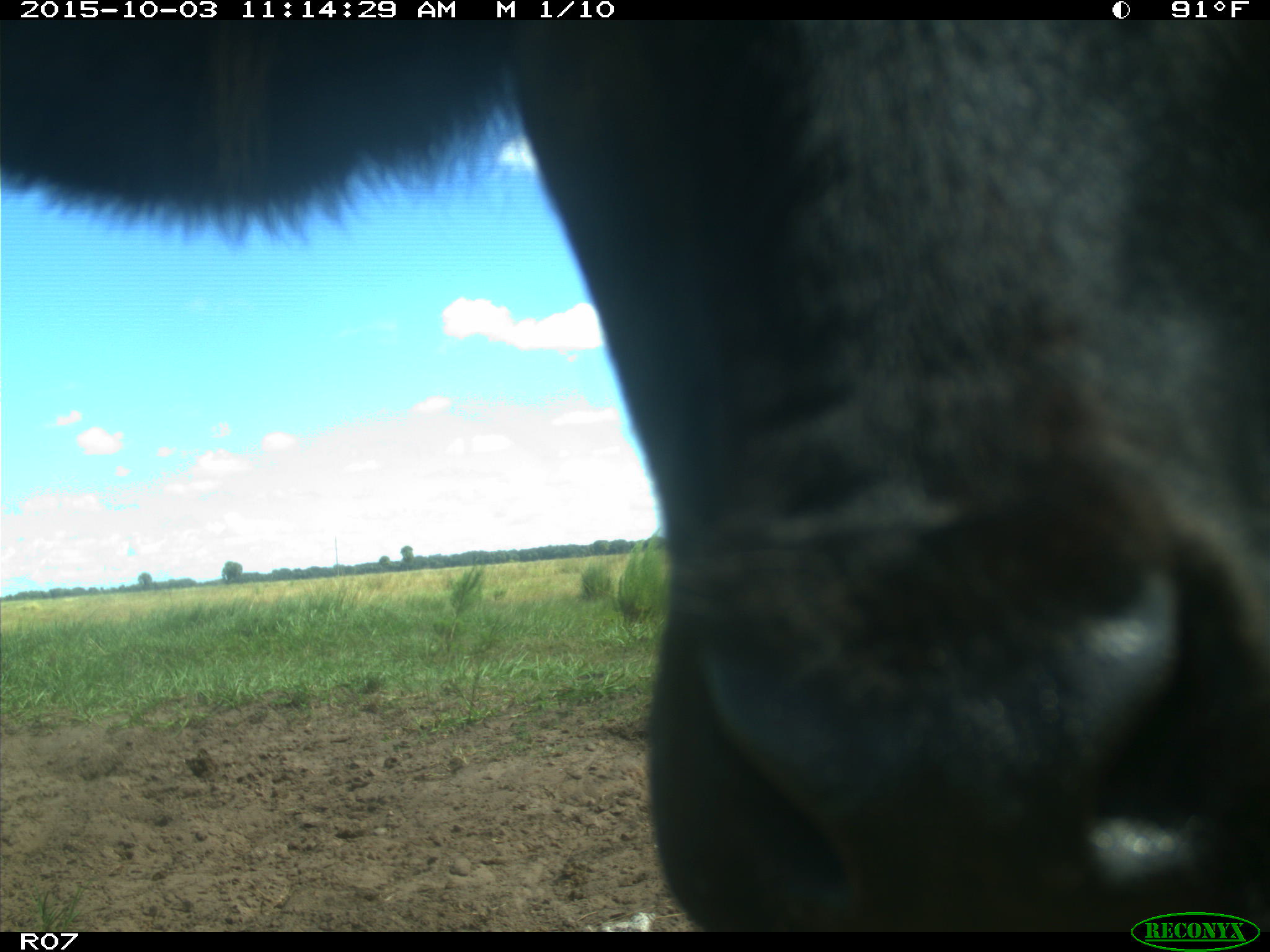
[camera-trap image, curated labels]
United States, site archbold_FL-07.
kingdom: Animalia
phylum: Chordata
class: Mammalia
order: Artiodactyla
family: Bovidae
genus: Bos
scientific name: Bos taurus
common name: domestic cow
Bos taurus (domestic cow).